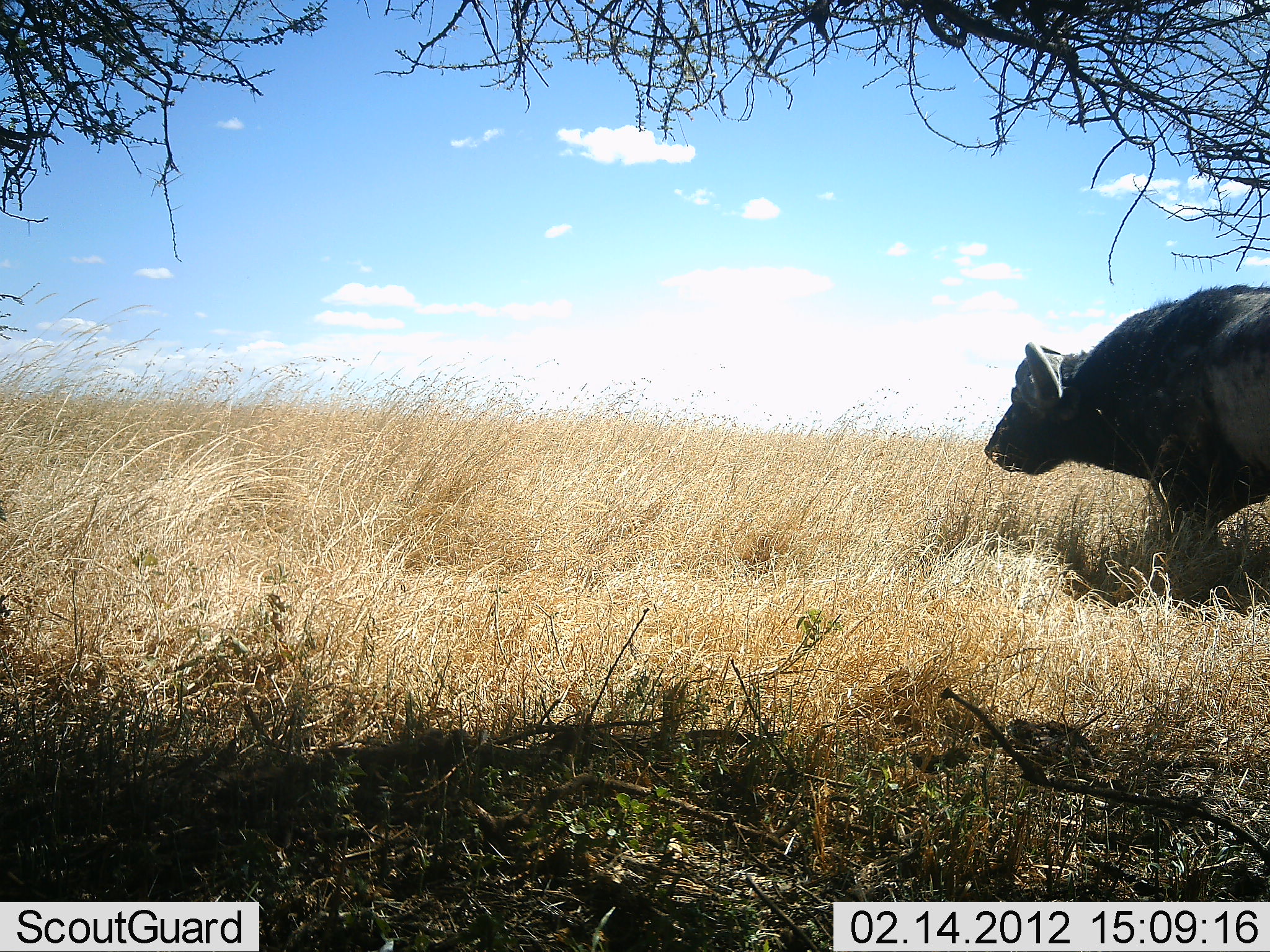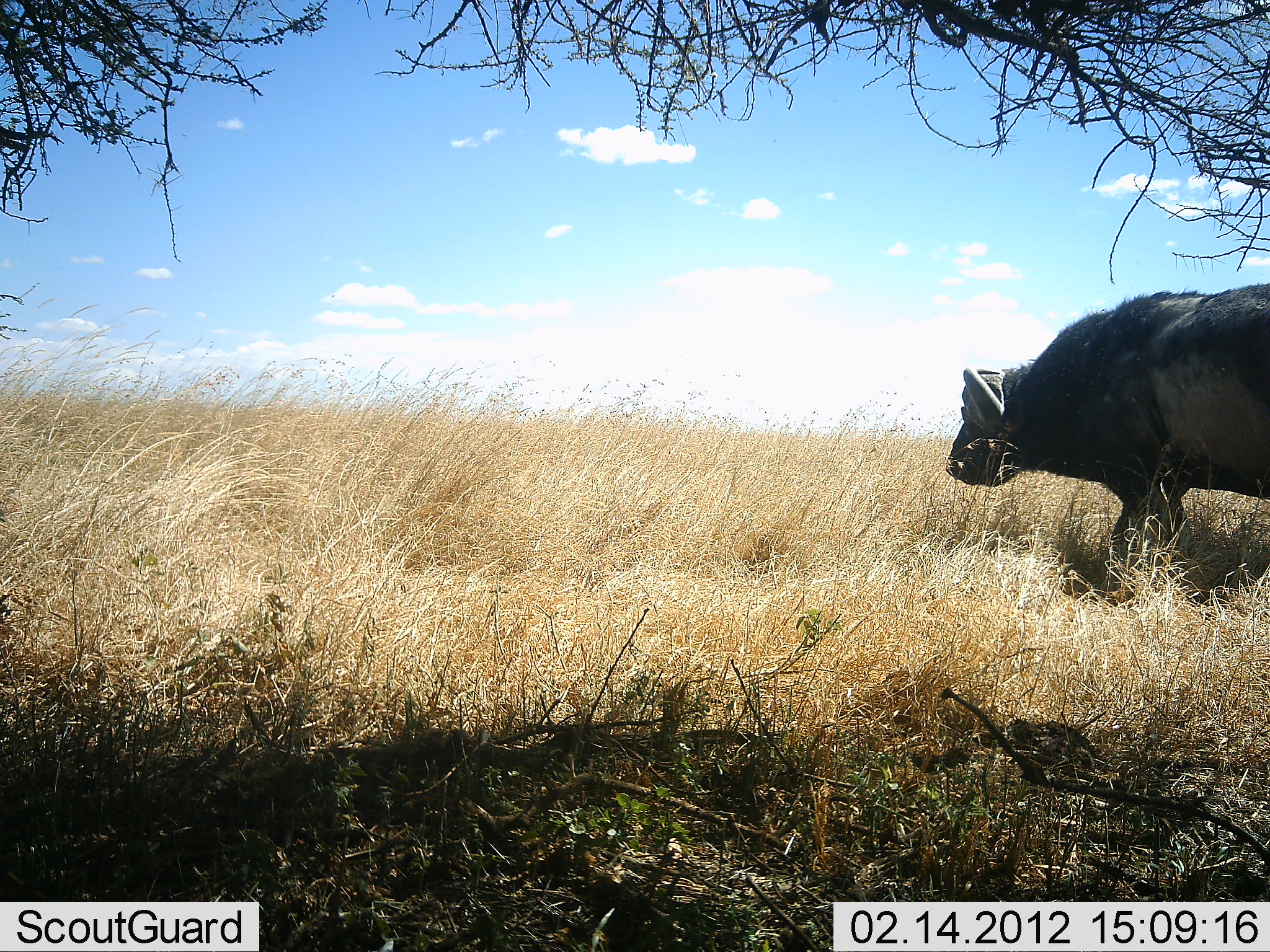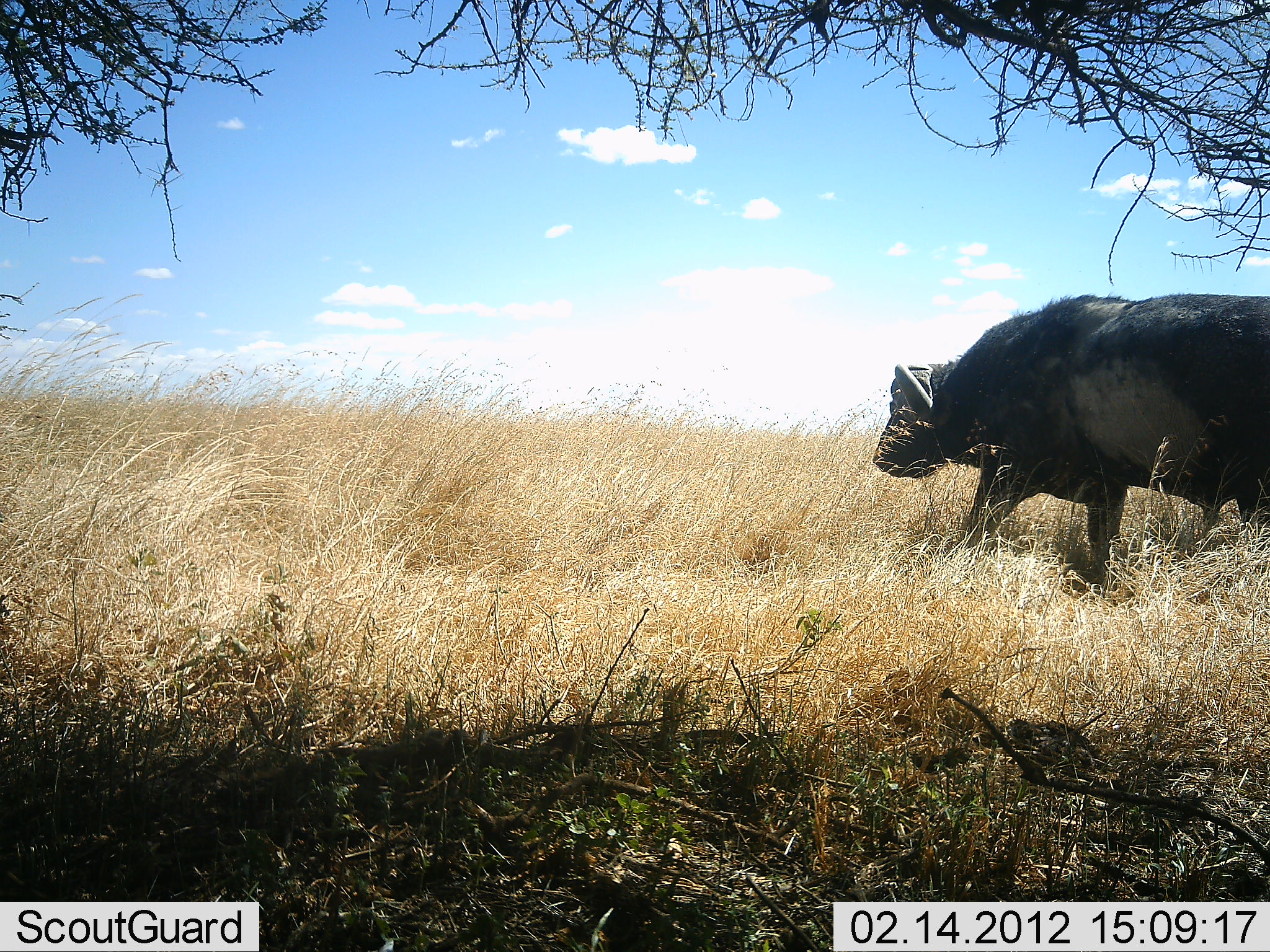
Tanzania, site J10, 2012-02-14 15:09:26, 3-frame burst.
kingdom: Animalia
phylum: Chordata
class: Mammalia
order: Artiodactyla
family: Bovidae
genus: Syncerus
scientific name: Syncerus caffer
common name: cape buffalo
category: buffalo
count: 1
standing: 12%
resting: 0%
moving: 94%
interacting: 0%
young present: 0%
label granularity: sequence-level